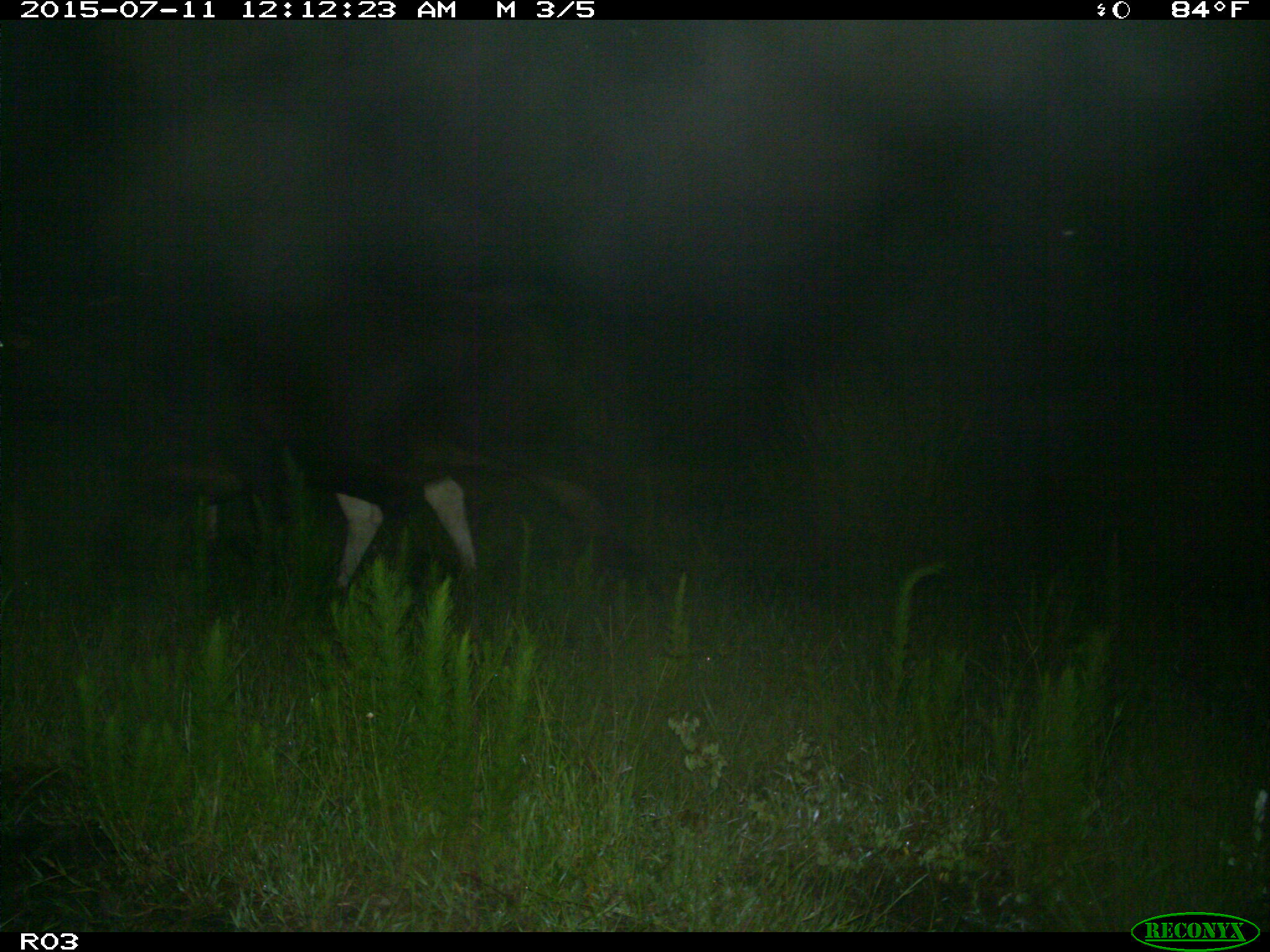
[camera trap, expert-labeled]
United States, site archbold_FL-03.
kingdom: Animalia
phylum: Chordata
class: Mammalia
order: Artiodactyla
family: Bovidae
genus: Bos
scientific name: Bos taurus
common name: domestic cow